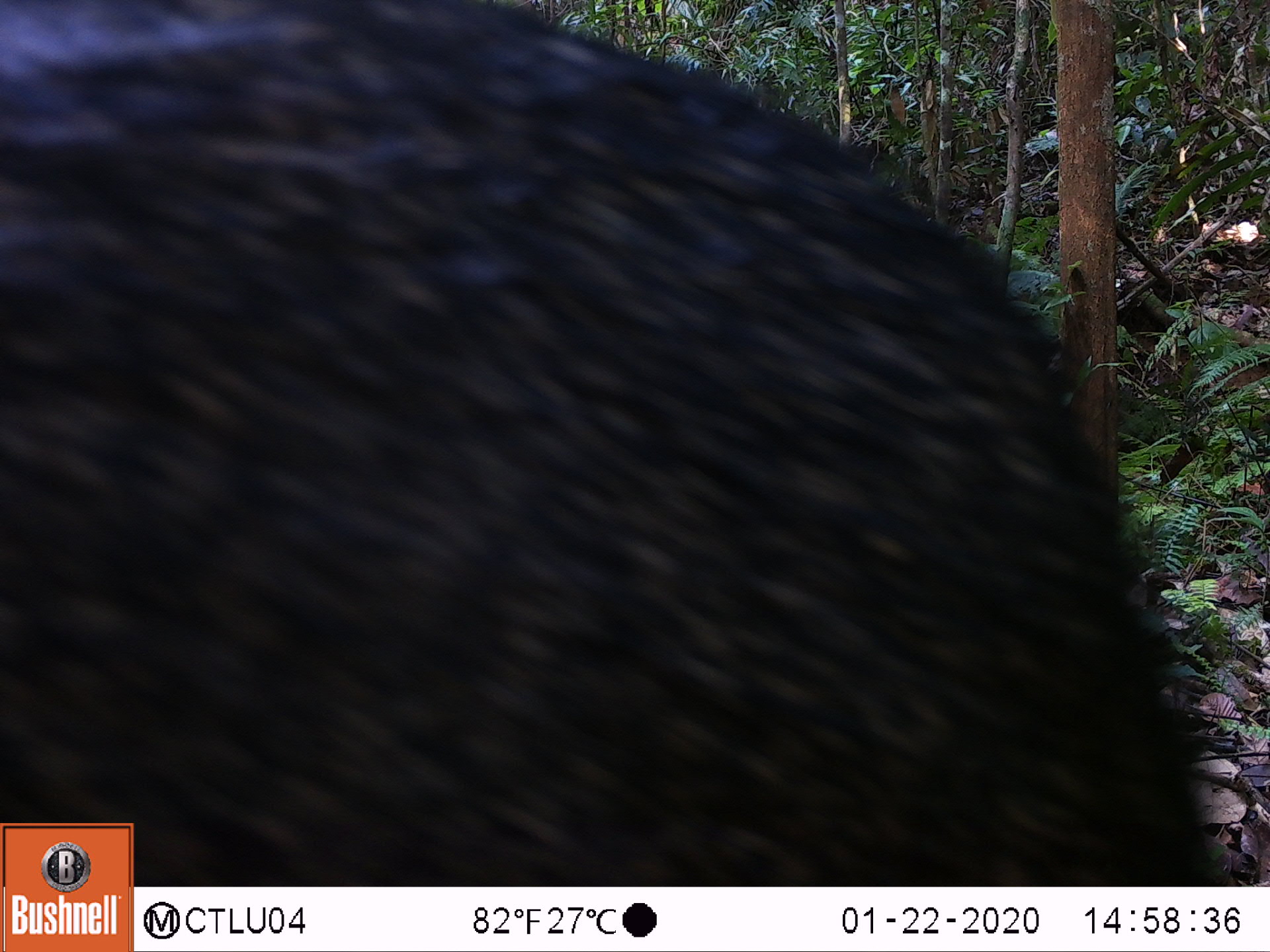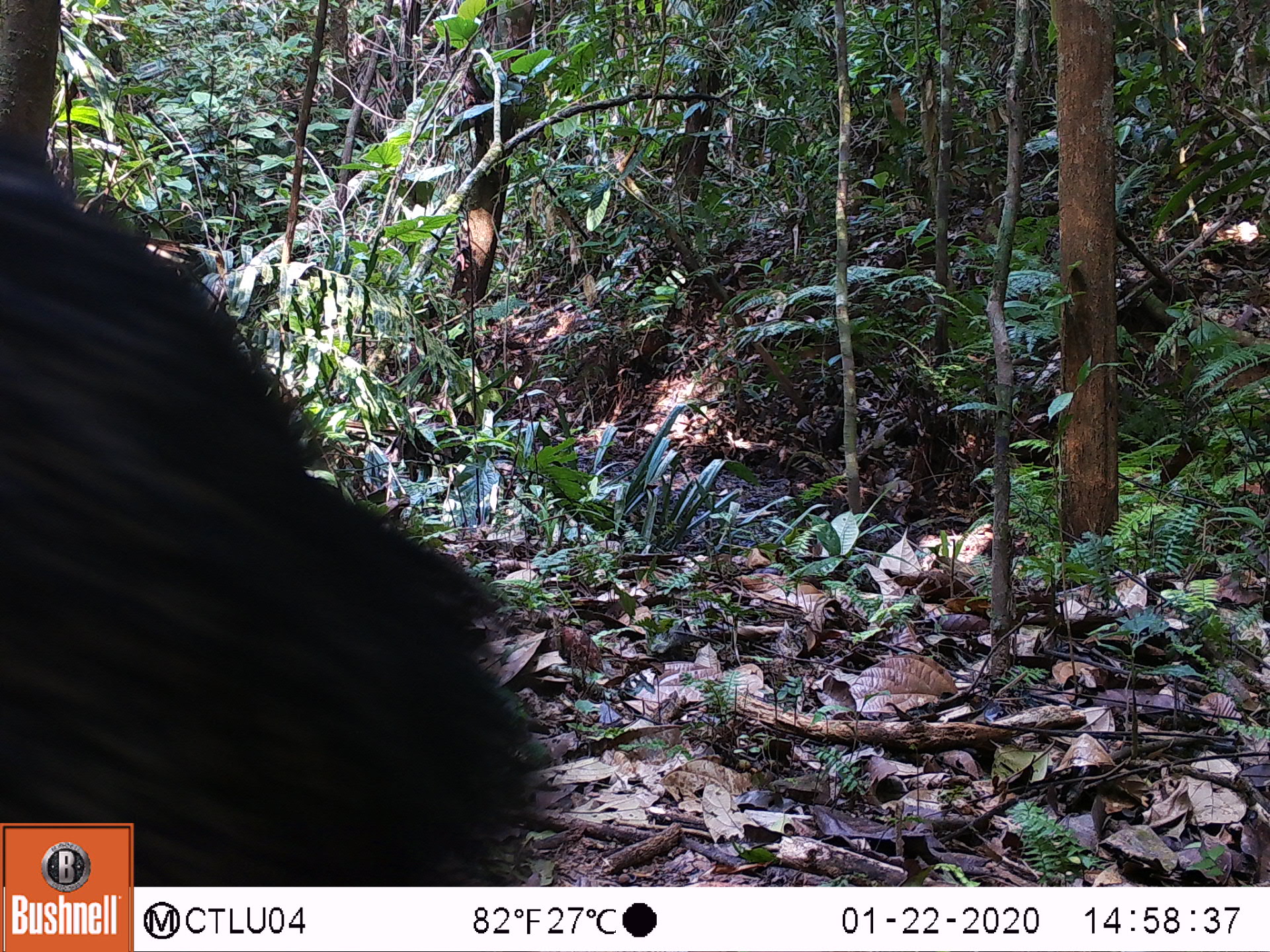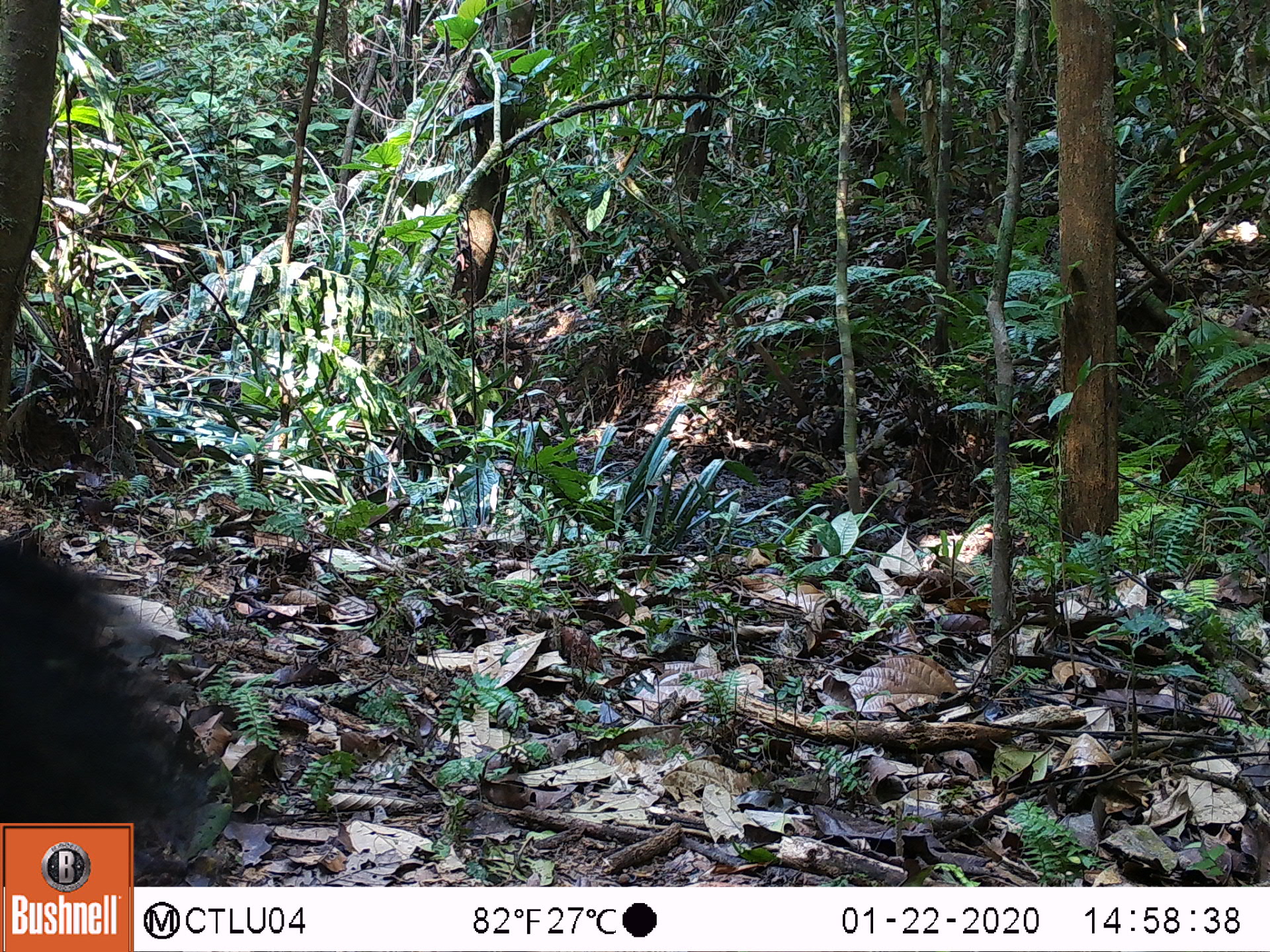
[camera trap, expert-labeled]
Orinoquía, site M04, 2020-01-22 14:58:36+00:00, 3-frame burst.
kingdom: Animalia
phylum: Chordata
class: Mammalia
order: Artiodactyla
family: Tayassuidae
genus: Pecari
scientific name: Pecari tajacu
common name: collared peccary